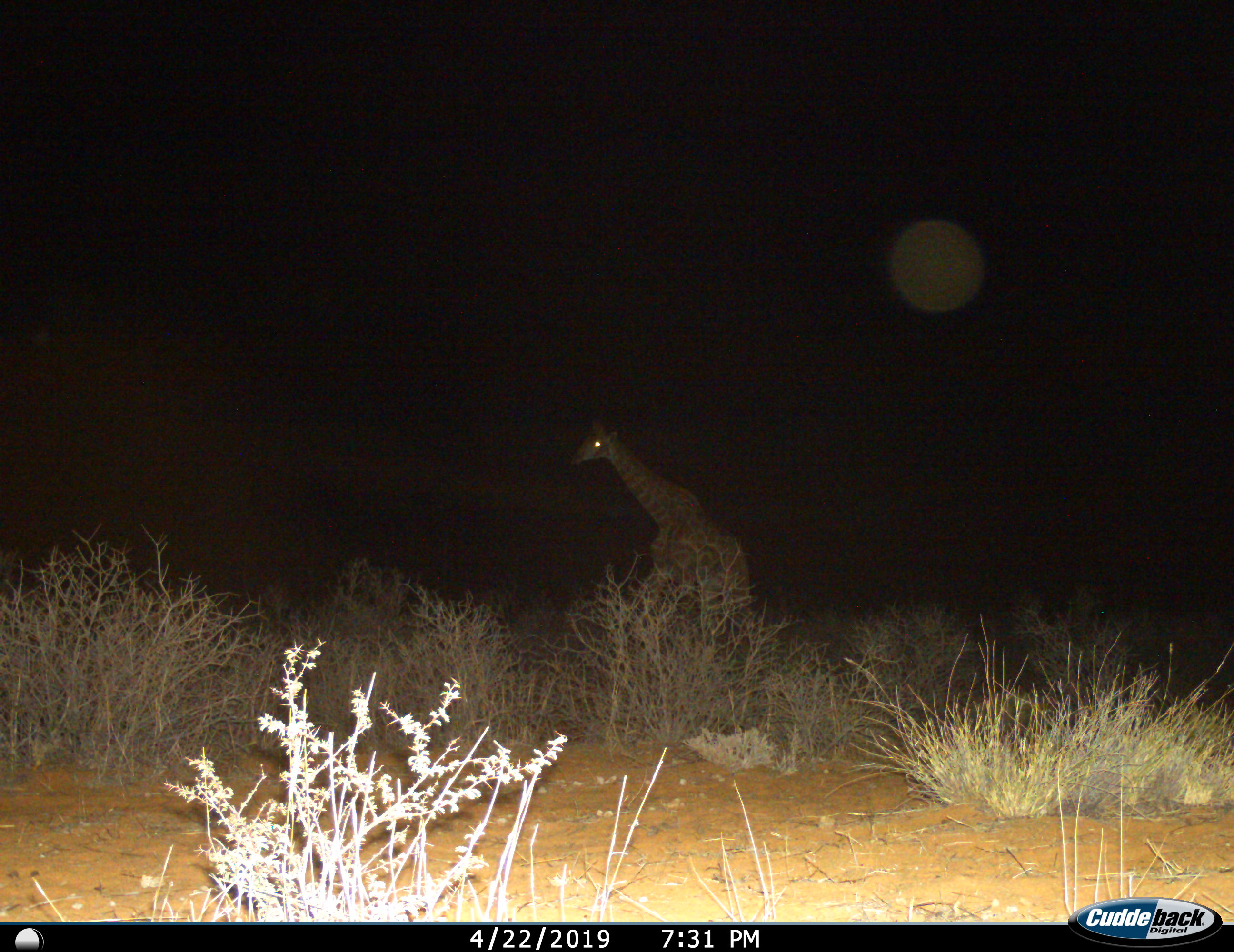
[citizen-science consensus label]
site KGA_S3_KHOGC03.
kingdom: Animalia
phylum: Chordata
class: Mammalia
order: Artiodactyla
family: Giraffidae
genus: Giraffa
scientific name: Giraffa camelopardalis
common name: giraffe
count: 1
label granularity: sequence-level